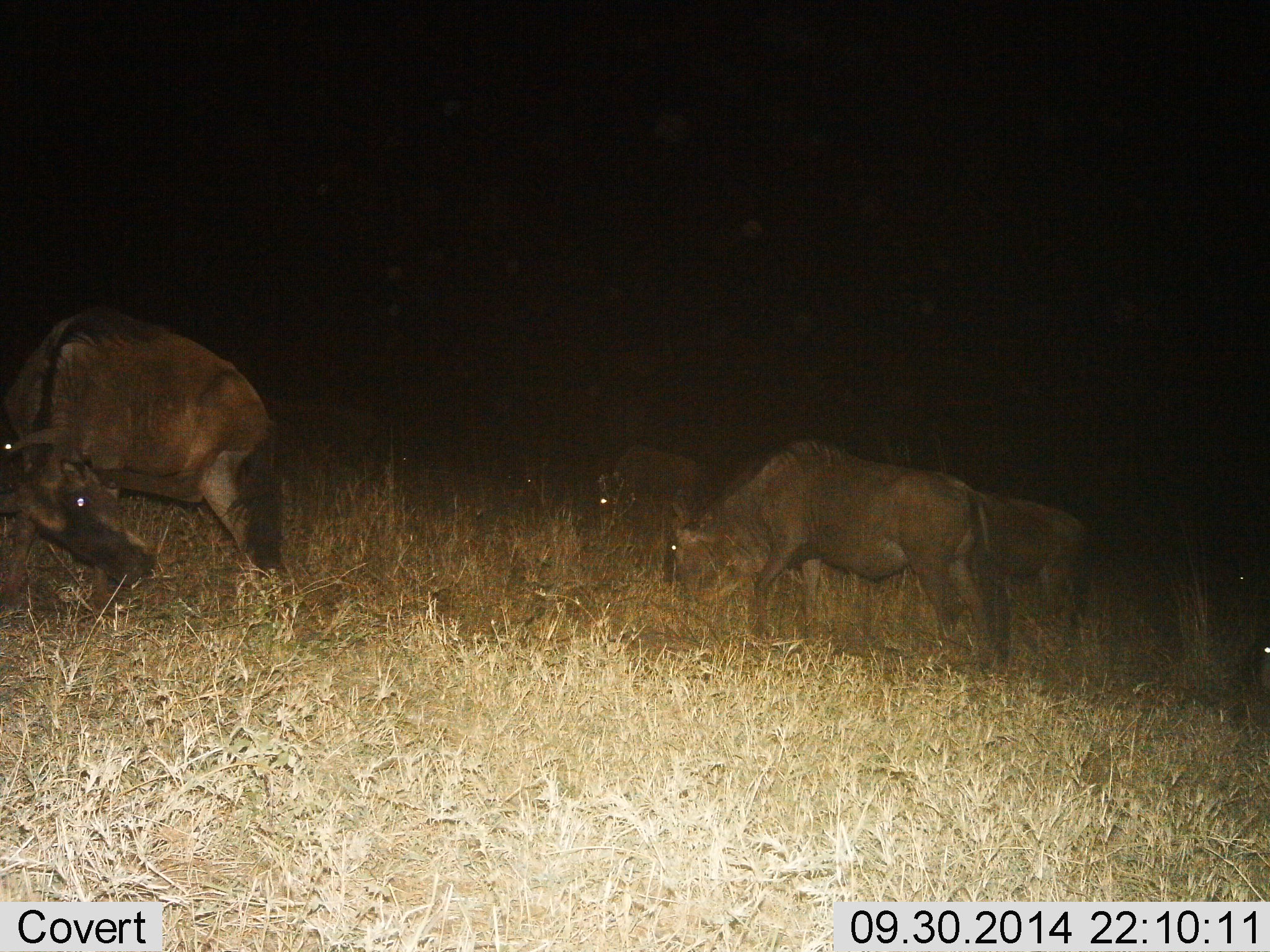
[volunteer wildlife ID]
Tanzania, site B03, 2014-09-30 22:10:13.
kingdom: Animalia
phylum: Chordata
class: Mammalia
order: Artiodactyla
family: Bovidae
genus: Connochaetes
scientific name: Connochaetes taurinus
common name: blue wildebeest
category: wildebeest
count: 5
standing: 50%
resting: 0%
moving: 10%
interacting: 0%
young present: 0%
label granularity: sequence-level